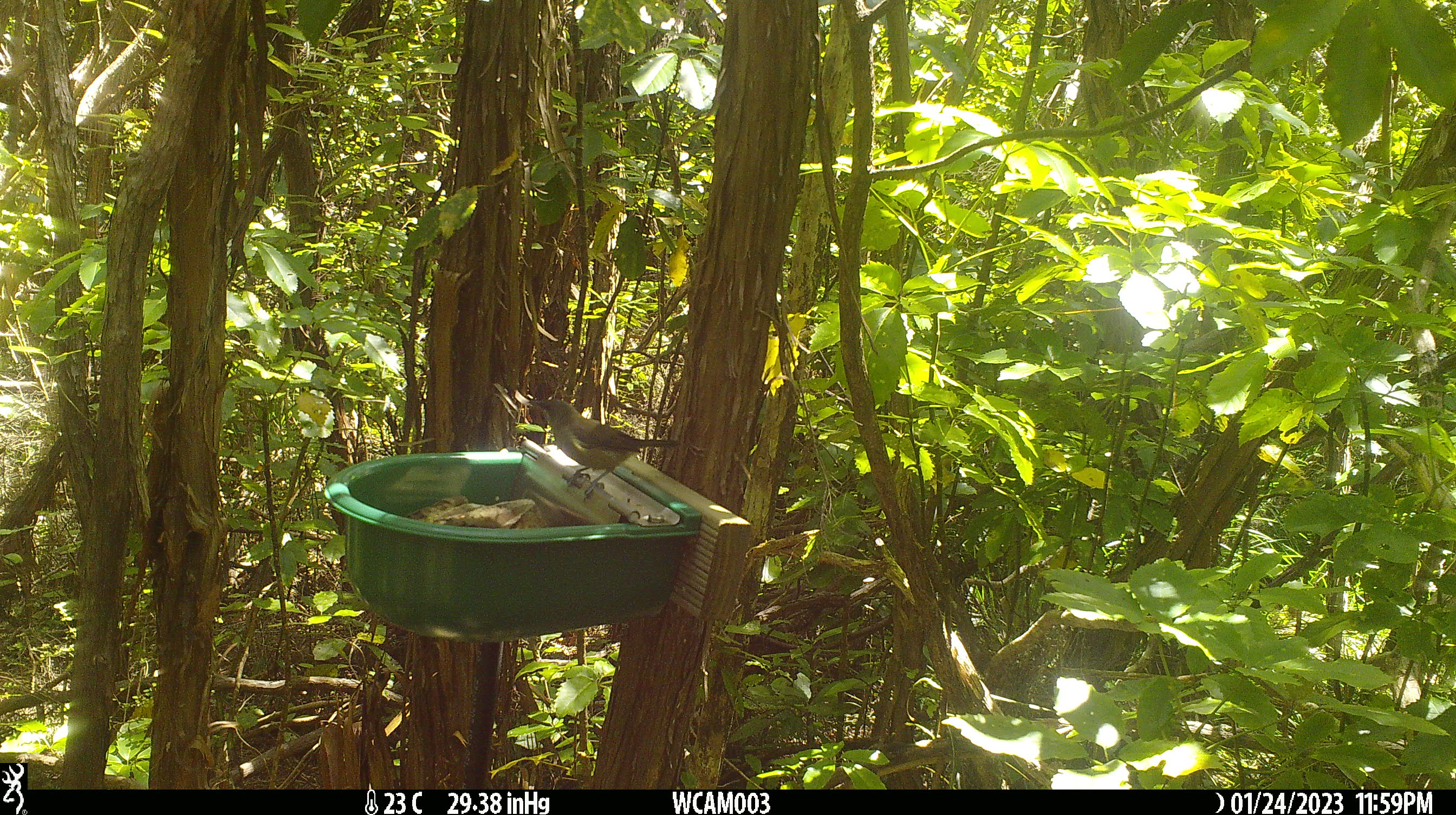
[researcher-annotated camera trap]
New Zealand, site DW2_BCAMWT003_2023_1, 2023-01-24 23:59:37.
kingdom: Animalia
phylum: Chordata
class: Aves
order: Passeriformes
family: Meliphagidae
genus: Anthornis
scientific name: Anthornis melanura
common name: new zealand bellbird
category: bellbird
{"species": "bellbird (new zealand bellbird) (Anthornis melanura)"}